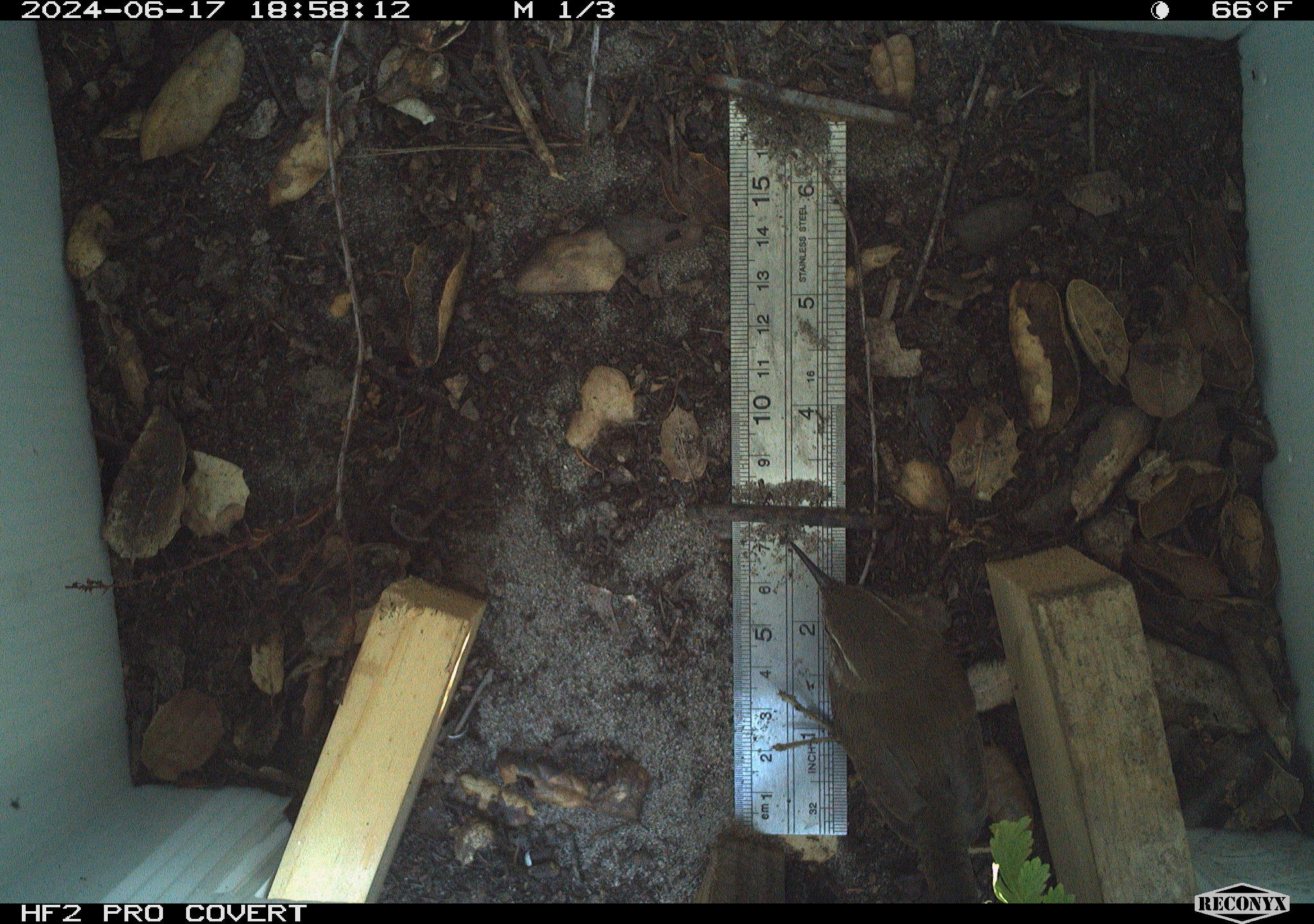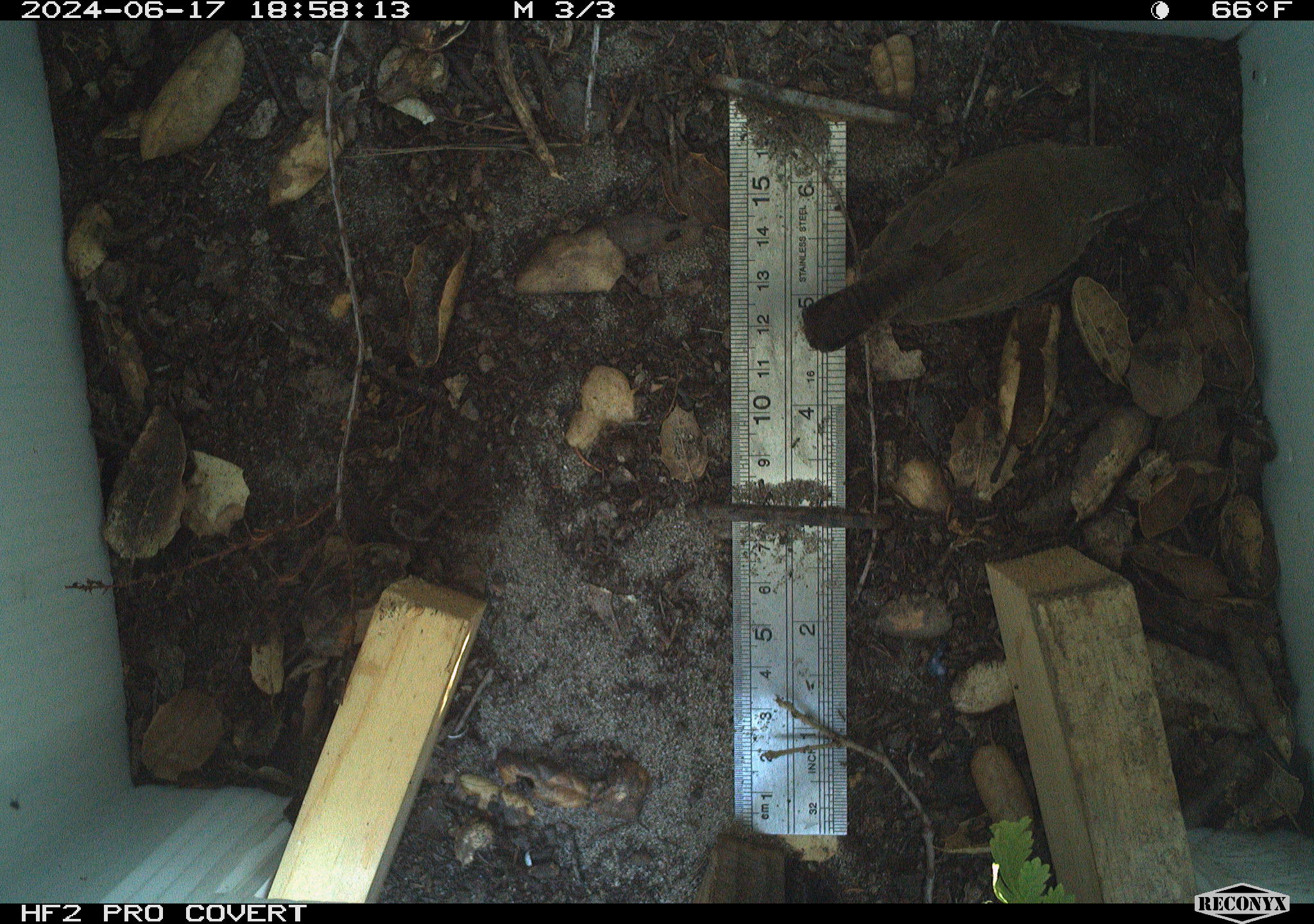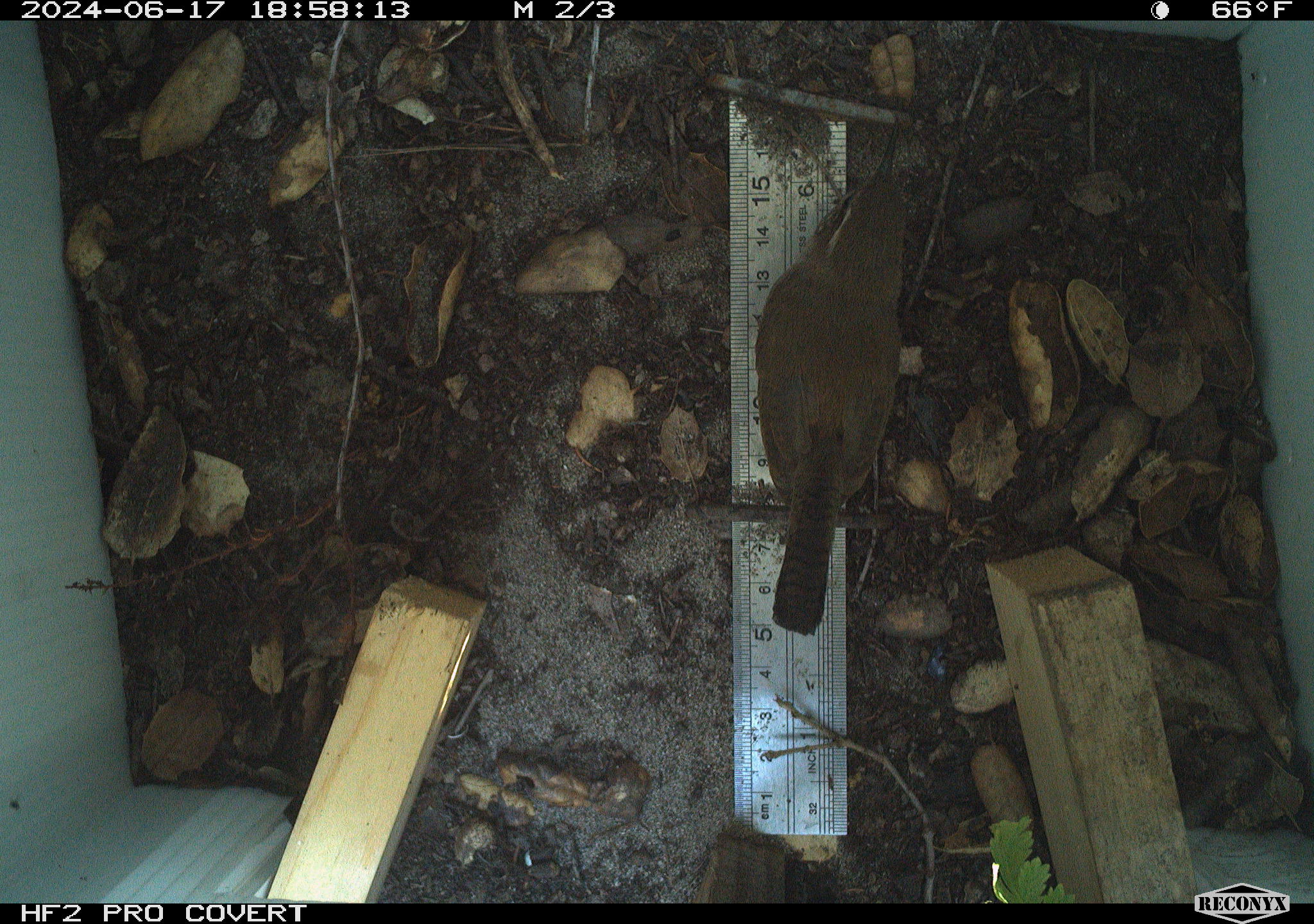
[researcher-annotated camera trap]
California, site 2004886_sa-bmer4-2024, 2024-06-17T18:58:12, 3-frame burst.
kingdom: Animalia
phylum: Chordata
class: Aves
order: Passeriformes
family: Troglodytidae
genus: Thryomanes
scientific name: Thryomanes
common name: wren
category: thryomanes species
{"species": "thryomanes species (wren) (Thryomanes)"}